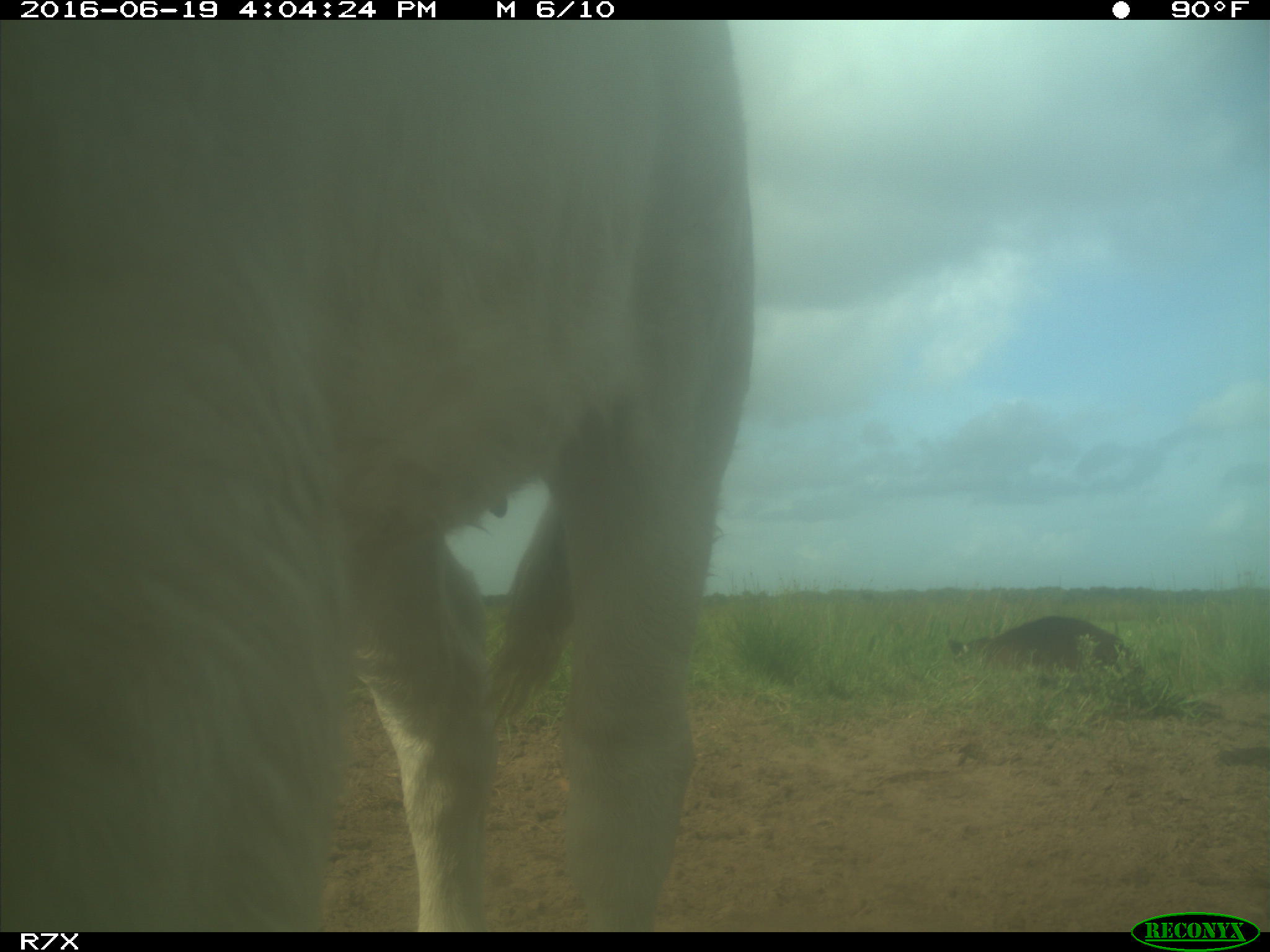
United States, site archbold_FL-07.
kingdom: Animalia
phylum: Chordata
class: Mammalia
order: Artiodactyla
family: Bovidae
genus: Bos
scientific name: Bos taurus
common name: domestic cow